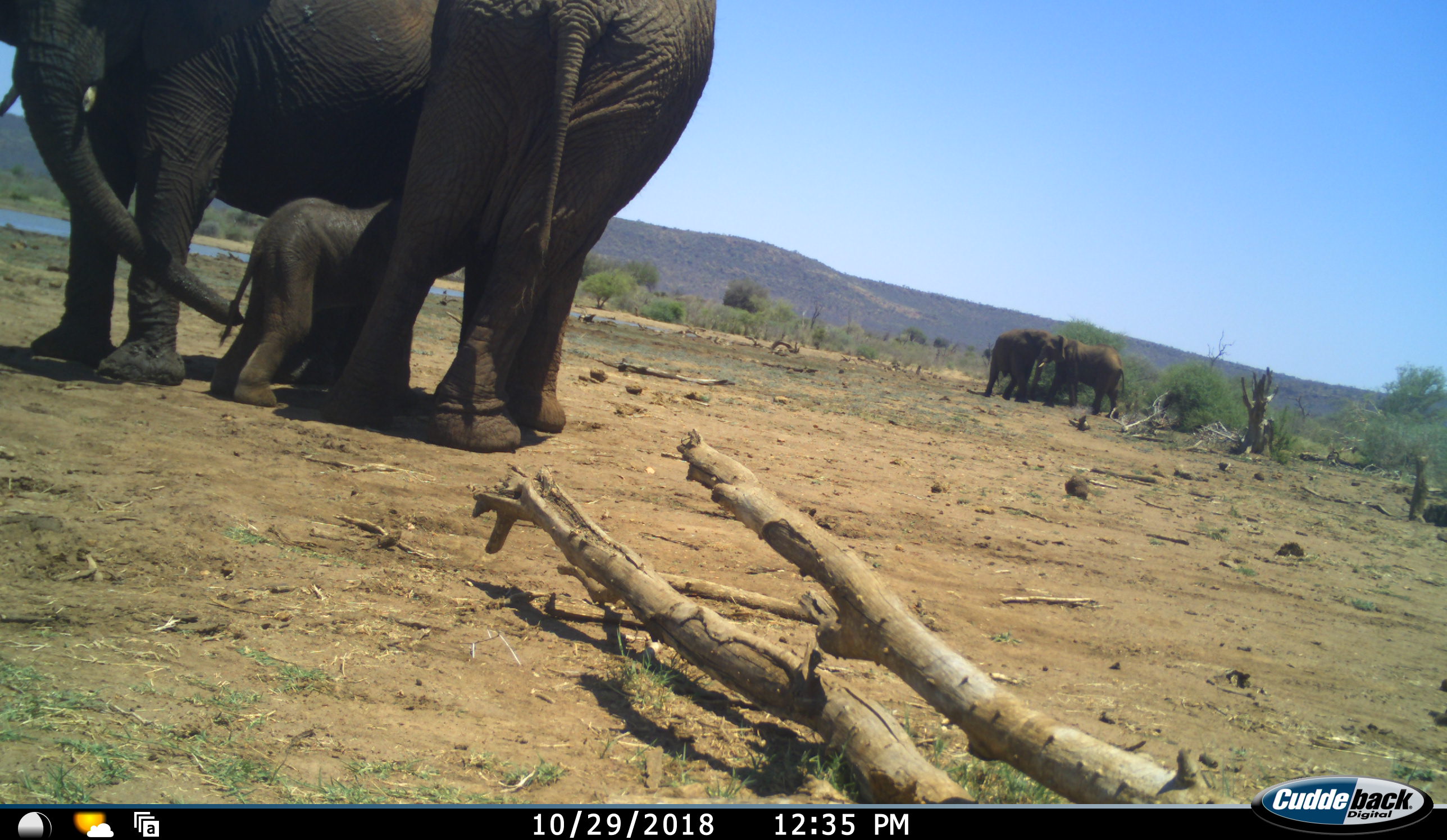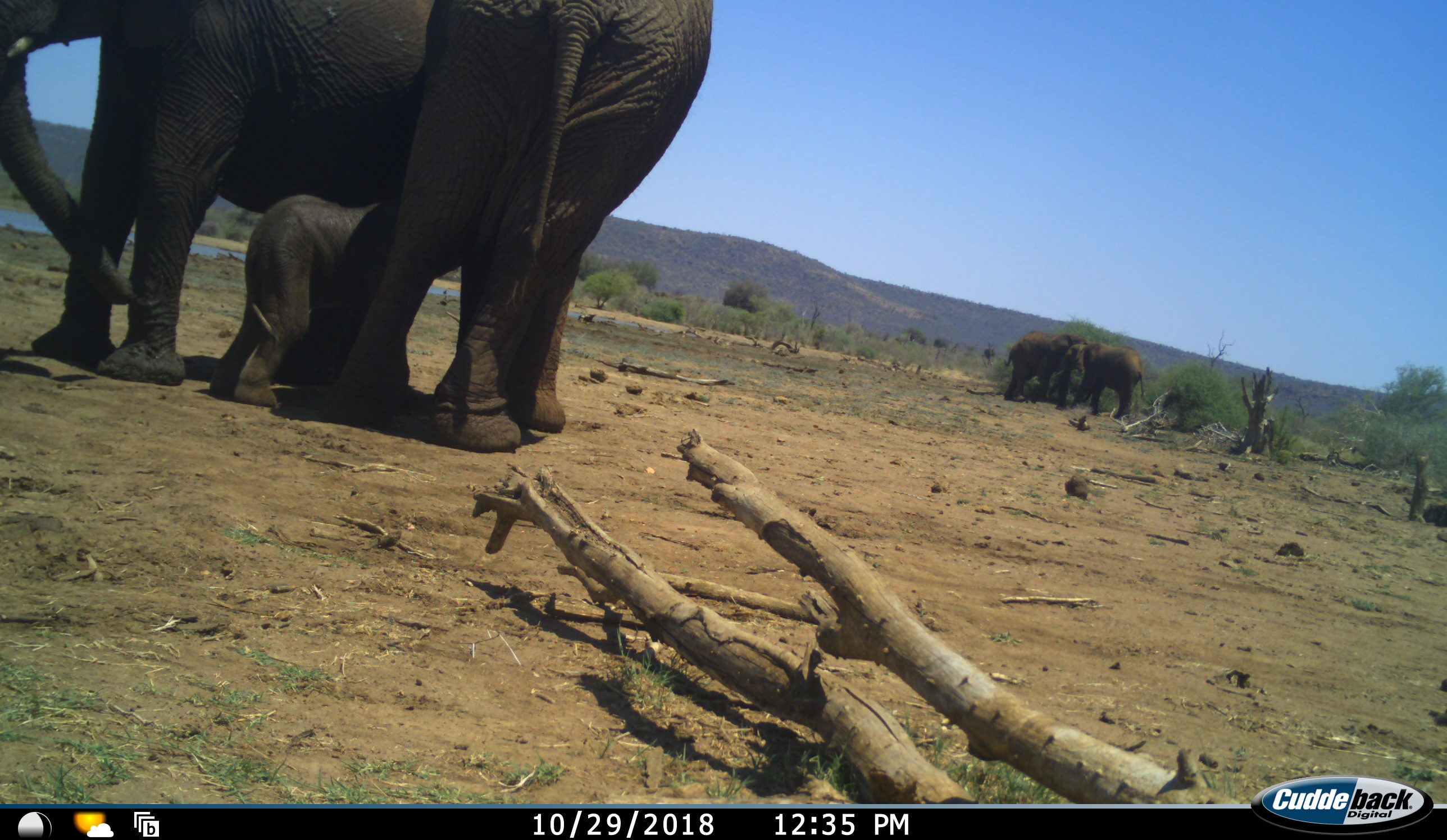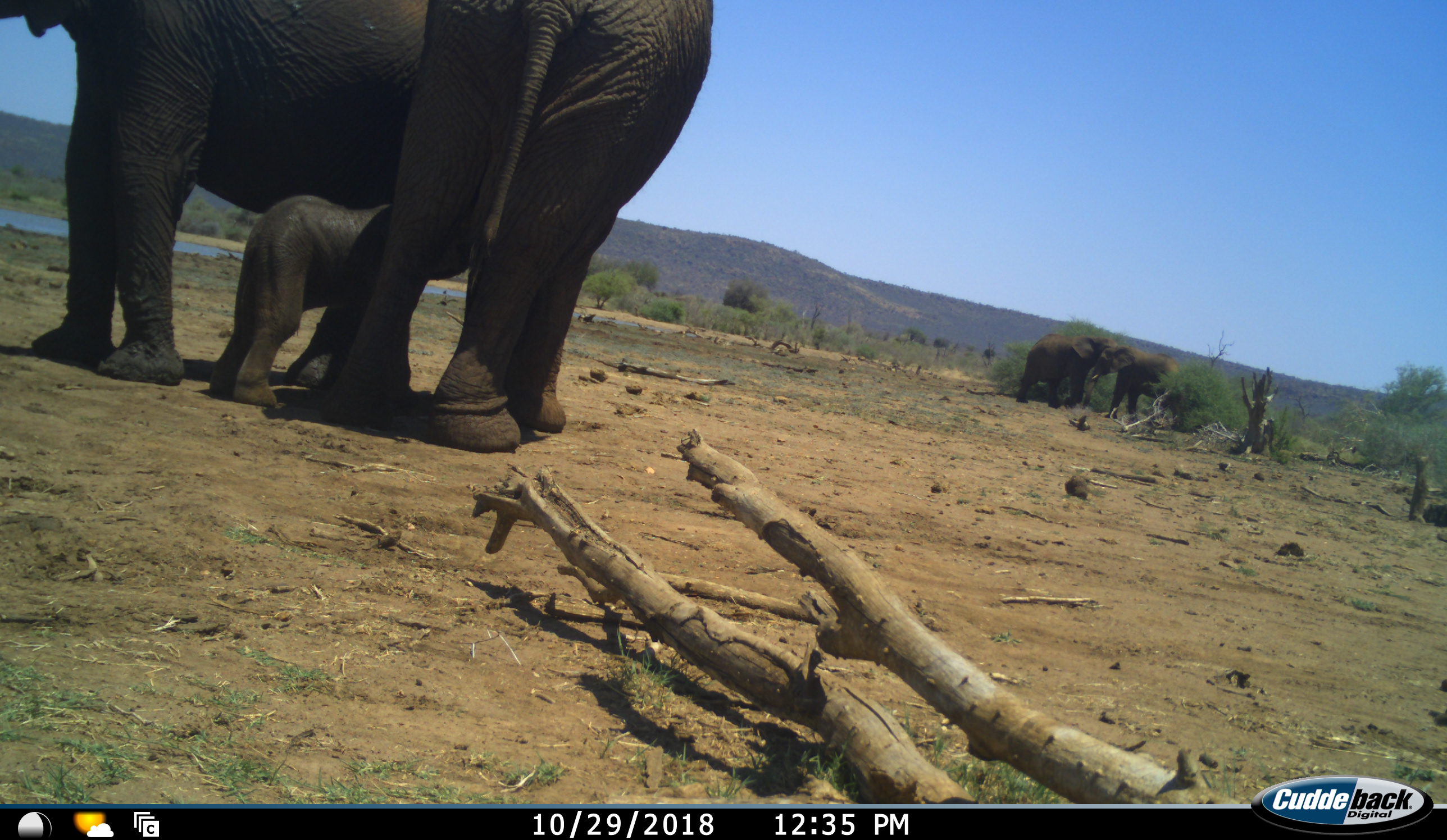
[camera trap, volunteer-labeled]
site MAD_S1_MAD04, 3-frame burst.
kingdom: Animalia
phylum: Chordata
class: Mammalia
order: Proboscidea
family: Elephantidae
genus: Loxodonta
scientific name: Loxodonta africana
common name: african bush elephant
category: elephant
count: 5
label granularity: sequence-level